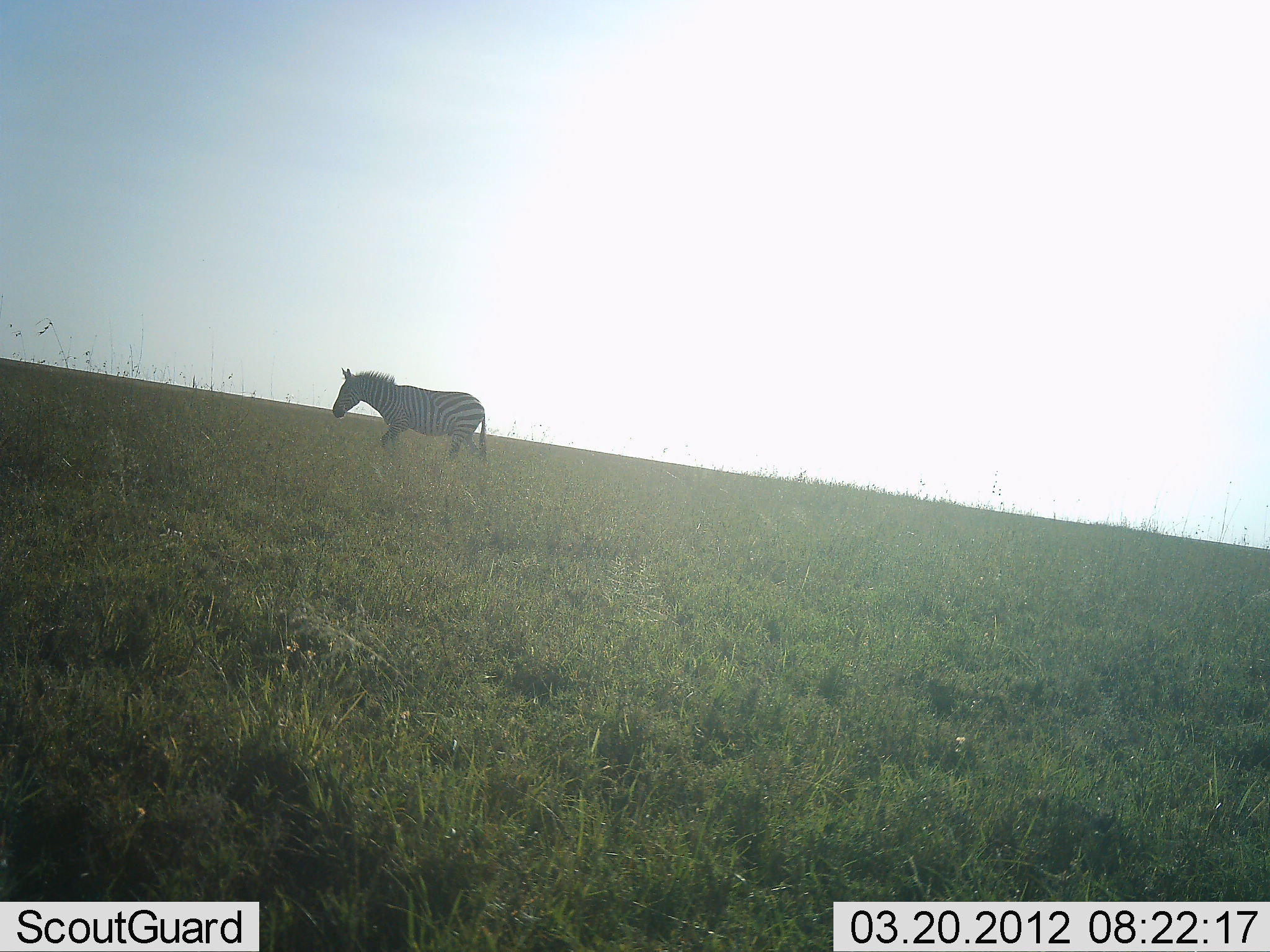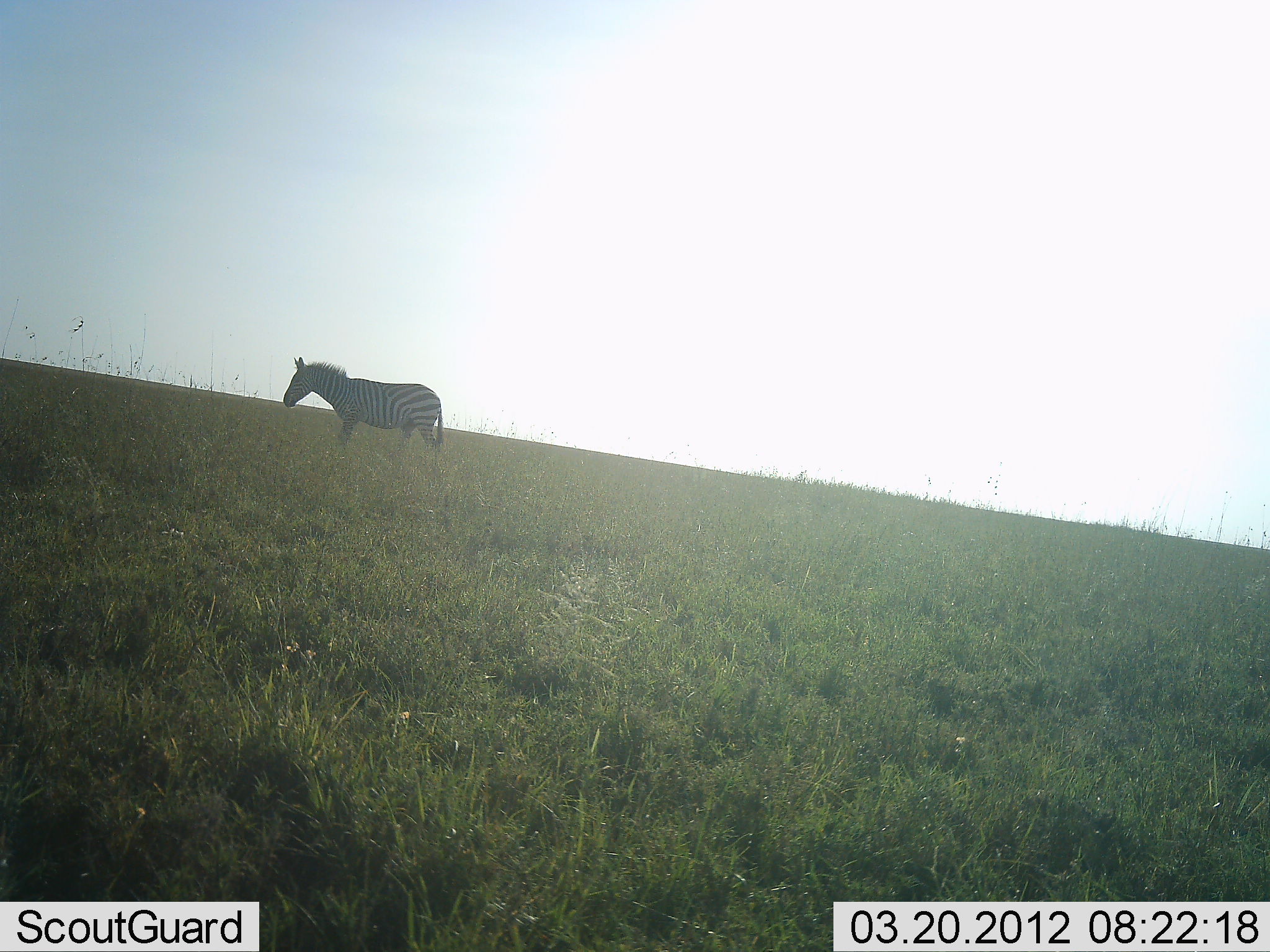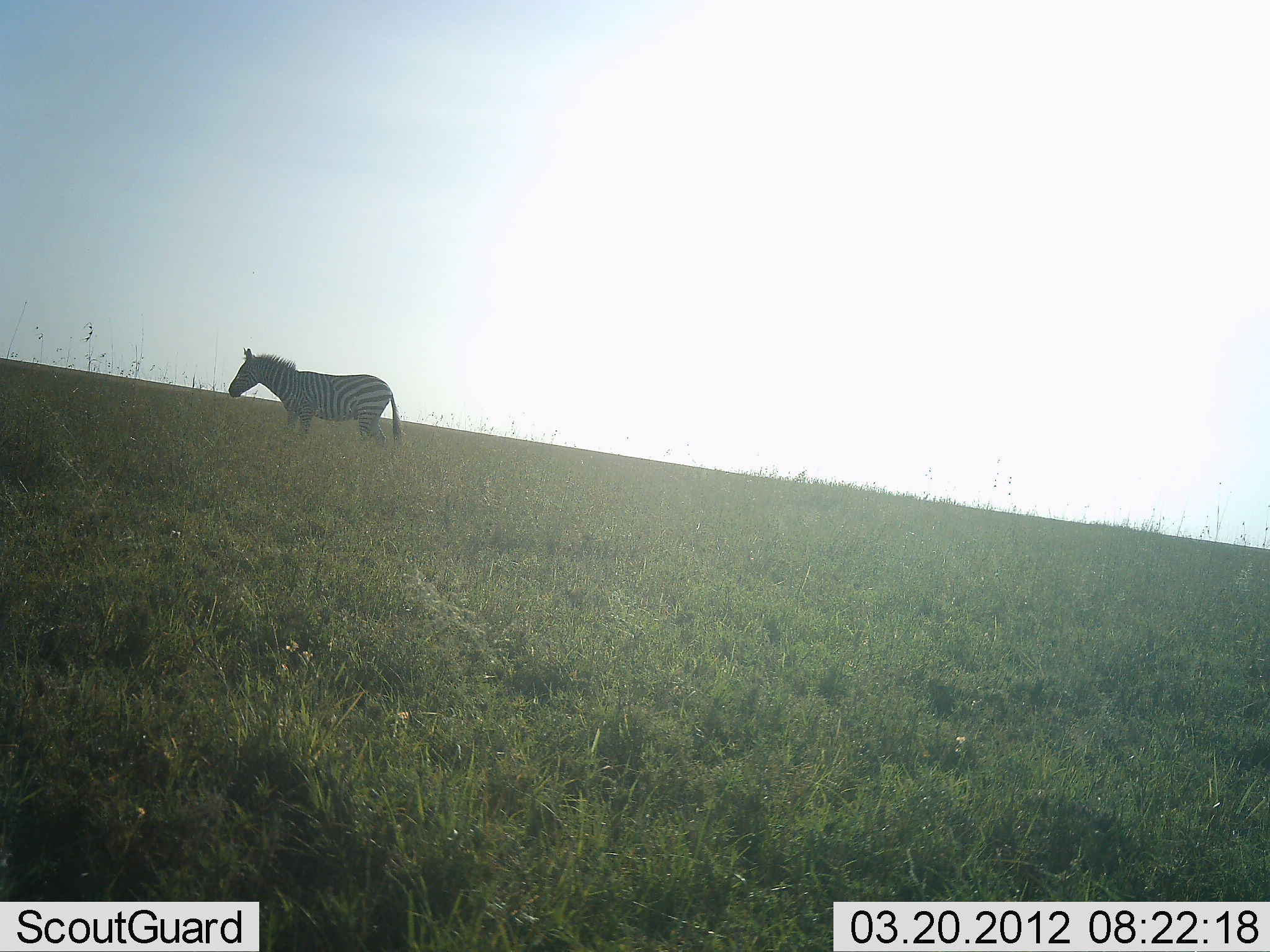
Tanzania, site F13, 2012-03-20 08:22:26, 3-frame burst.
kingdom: Animalia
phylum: Chordata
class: Mammalia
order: Perissodactyla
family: Equidae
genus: Equus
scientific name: Equus quagga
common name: plains zebra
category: zebra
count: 1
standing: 0%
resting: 0%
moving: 100%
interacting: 0%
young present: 0%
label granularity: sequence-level